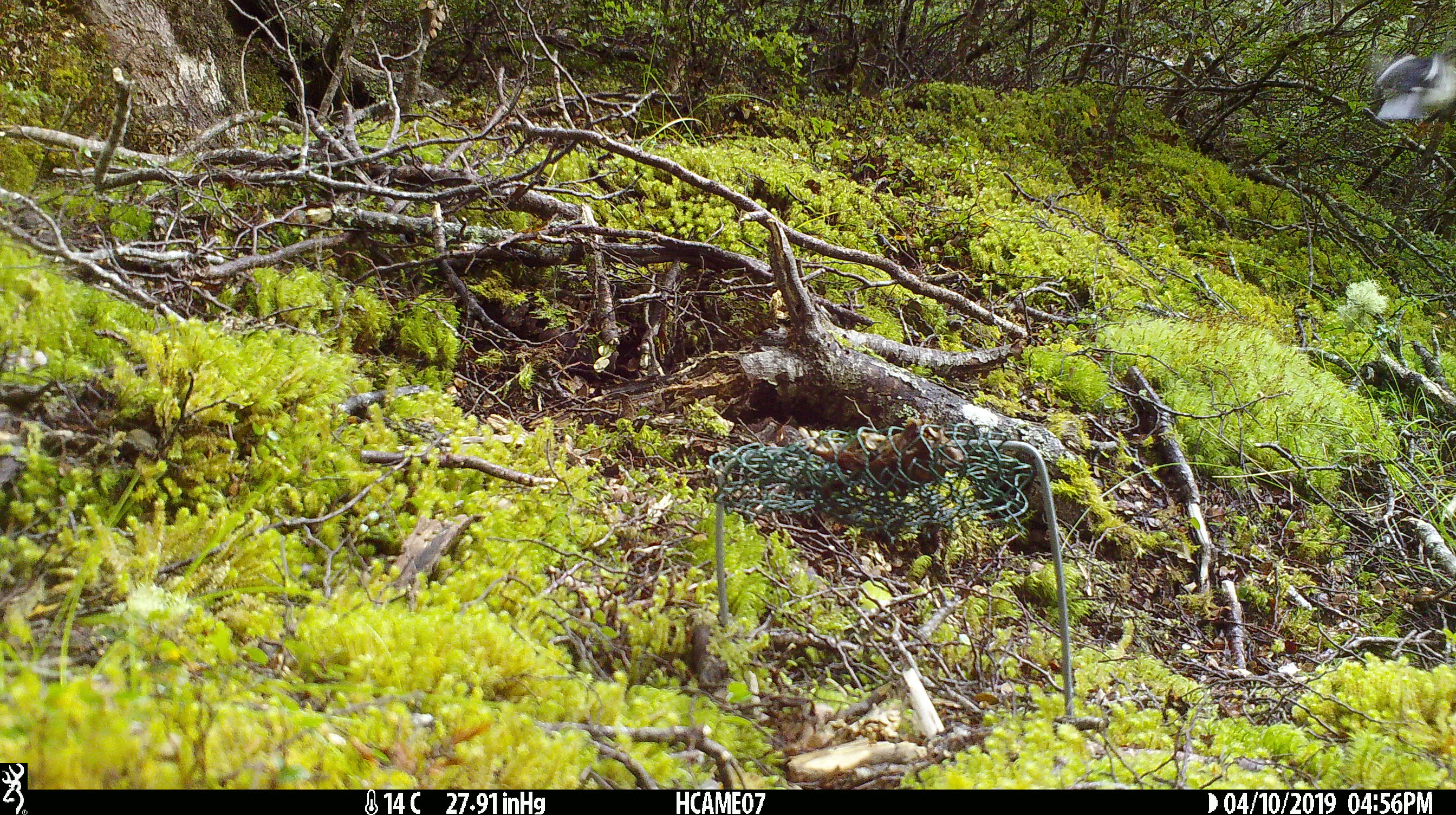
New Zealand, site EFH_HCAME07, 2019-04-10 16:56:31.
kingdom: Animalia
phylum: Chordata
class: Aves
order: Passeriformes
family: Petroicidae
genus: Petroica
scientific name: Petroica macrocephala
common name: tomtit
Tomtit (Petroica macrocephala).